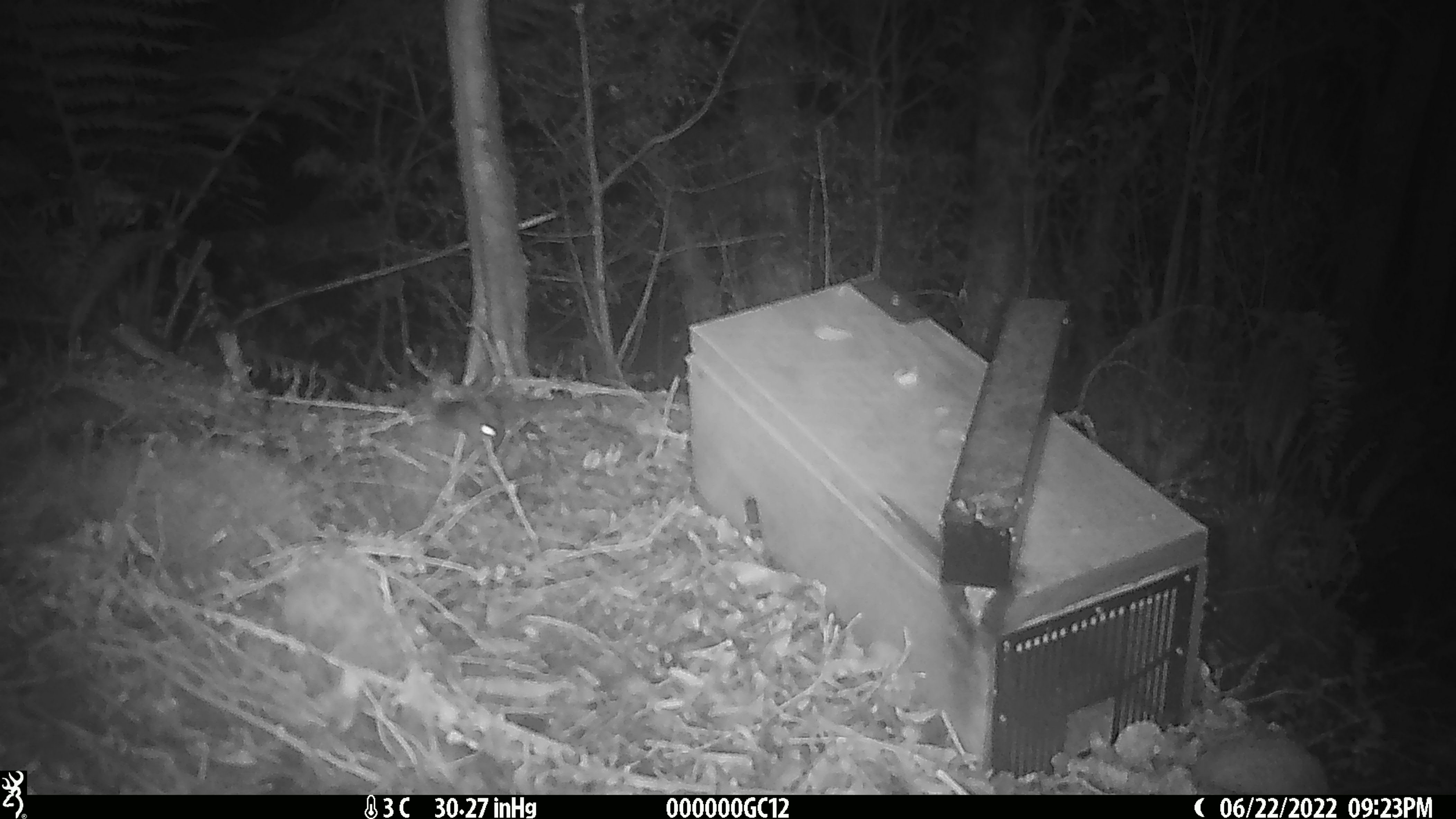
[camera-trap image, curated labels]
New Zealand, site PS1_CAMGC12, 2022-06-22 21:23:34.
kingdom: Animalia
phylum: Chordata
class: Mammalia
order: Rodentia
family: Muridae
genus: Mus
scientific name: Mus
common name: mouse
Mouse (Mus).